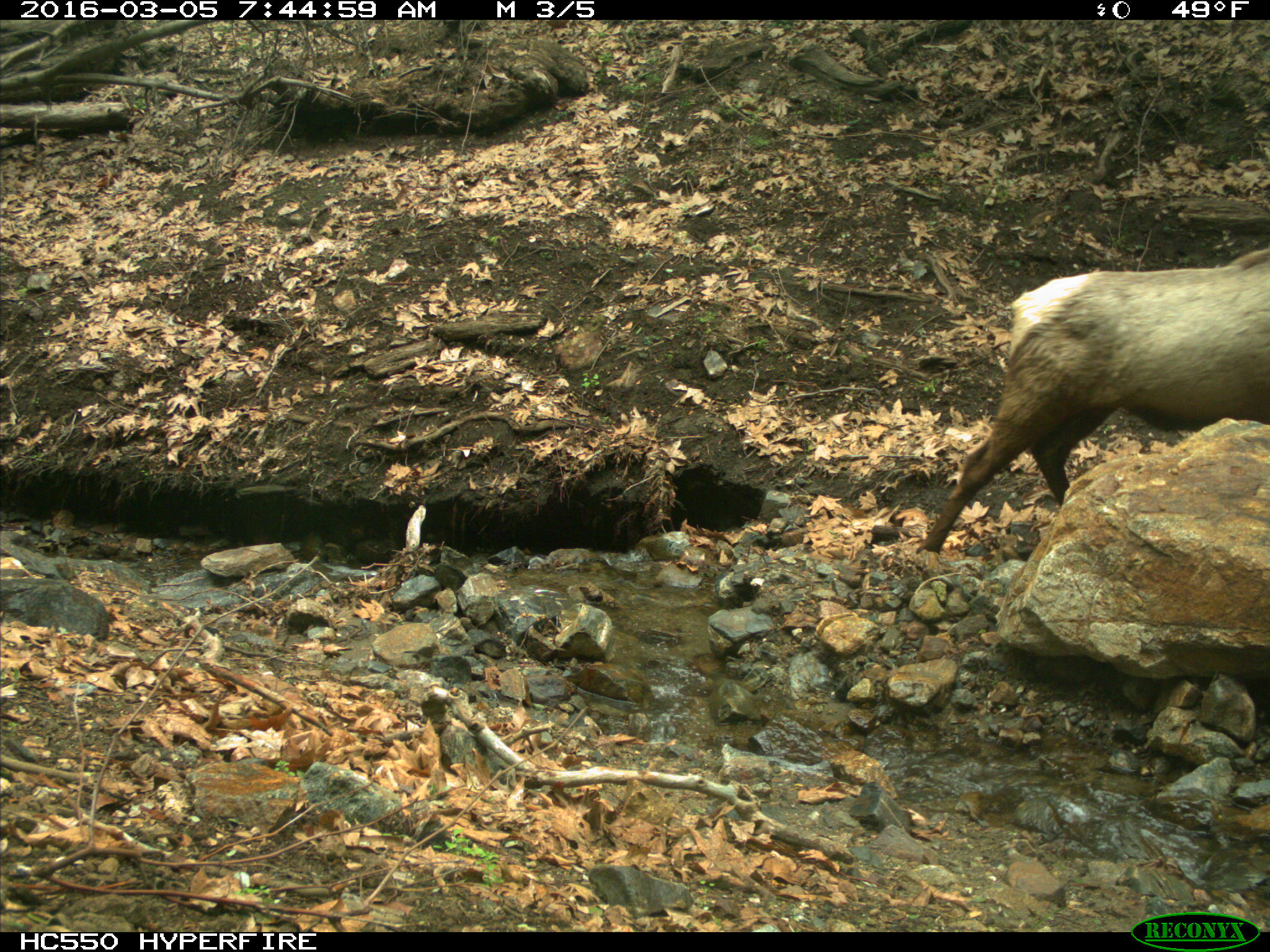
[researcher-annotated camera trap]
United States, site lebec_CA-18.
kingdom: Animalia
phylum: Chordata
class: Mammalia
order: Artiodactyla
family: Cervidae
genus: Cervus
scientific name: Cervus canadensis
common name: elk